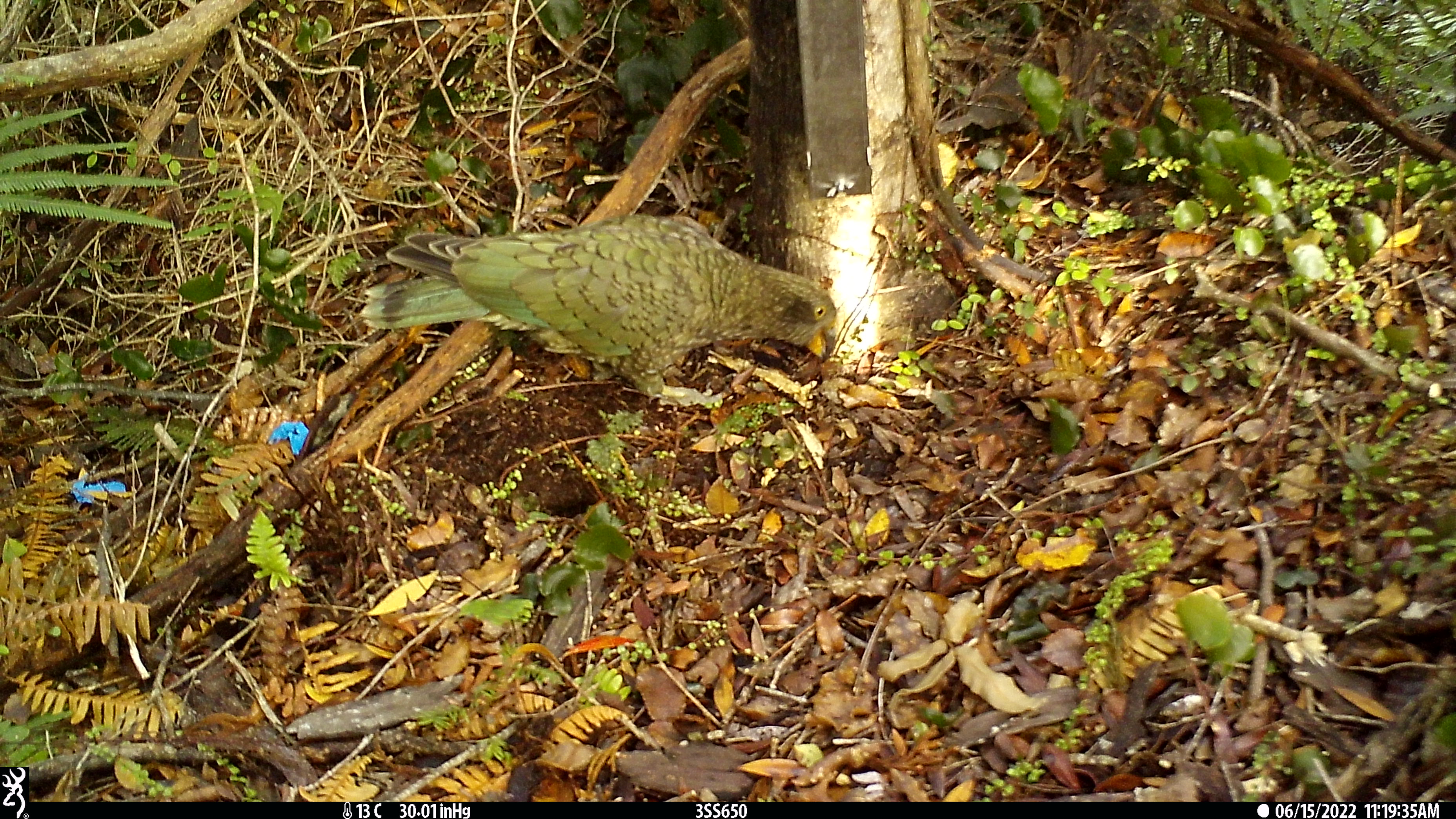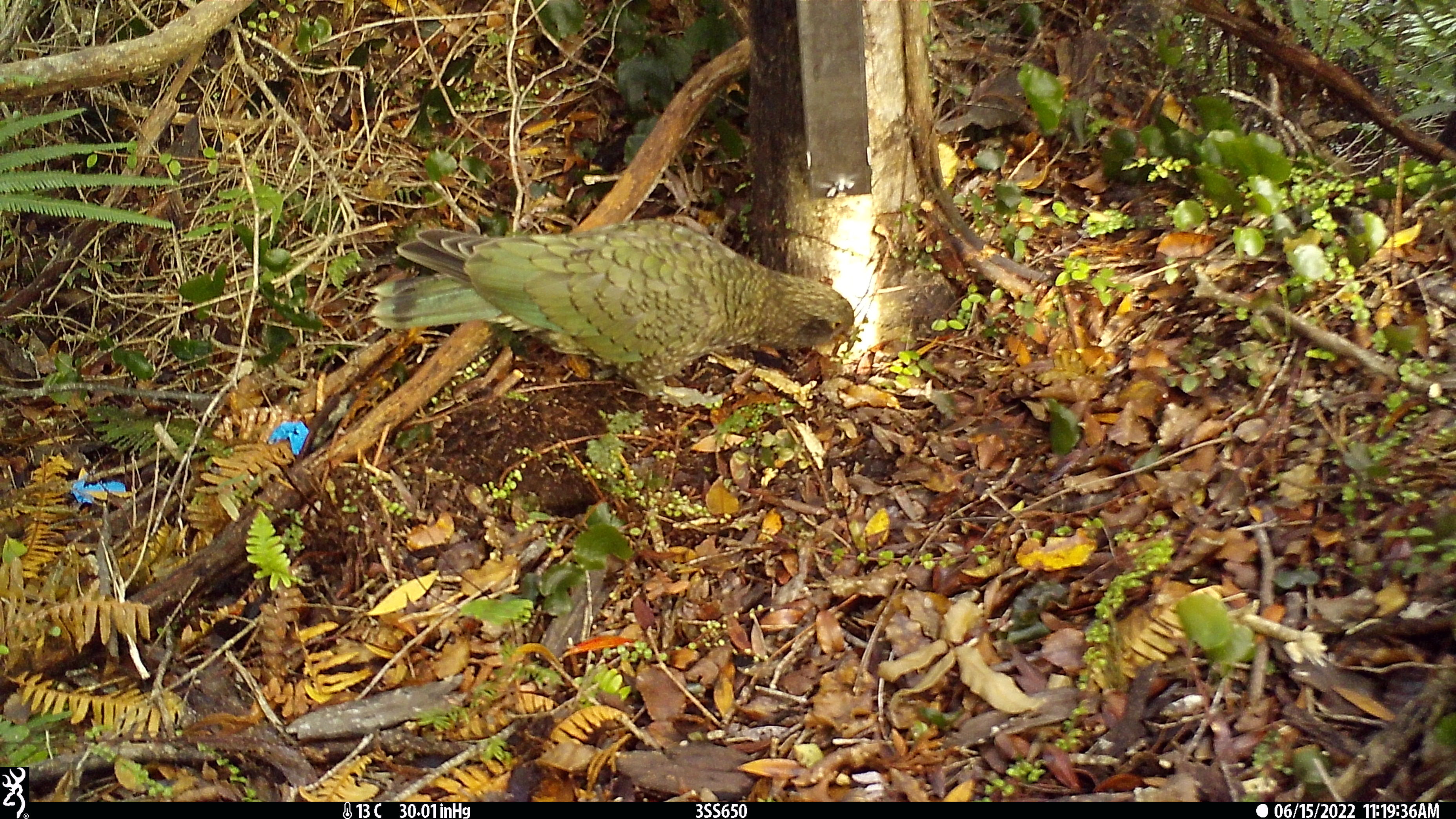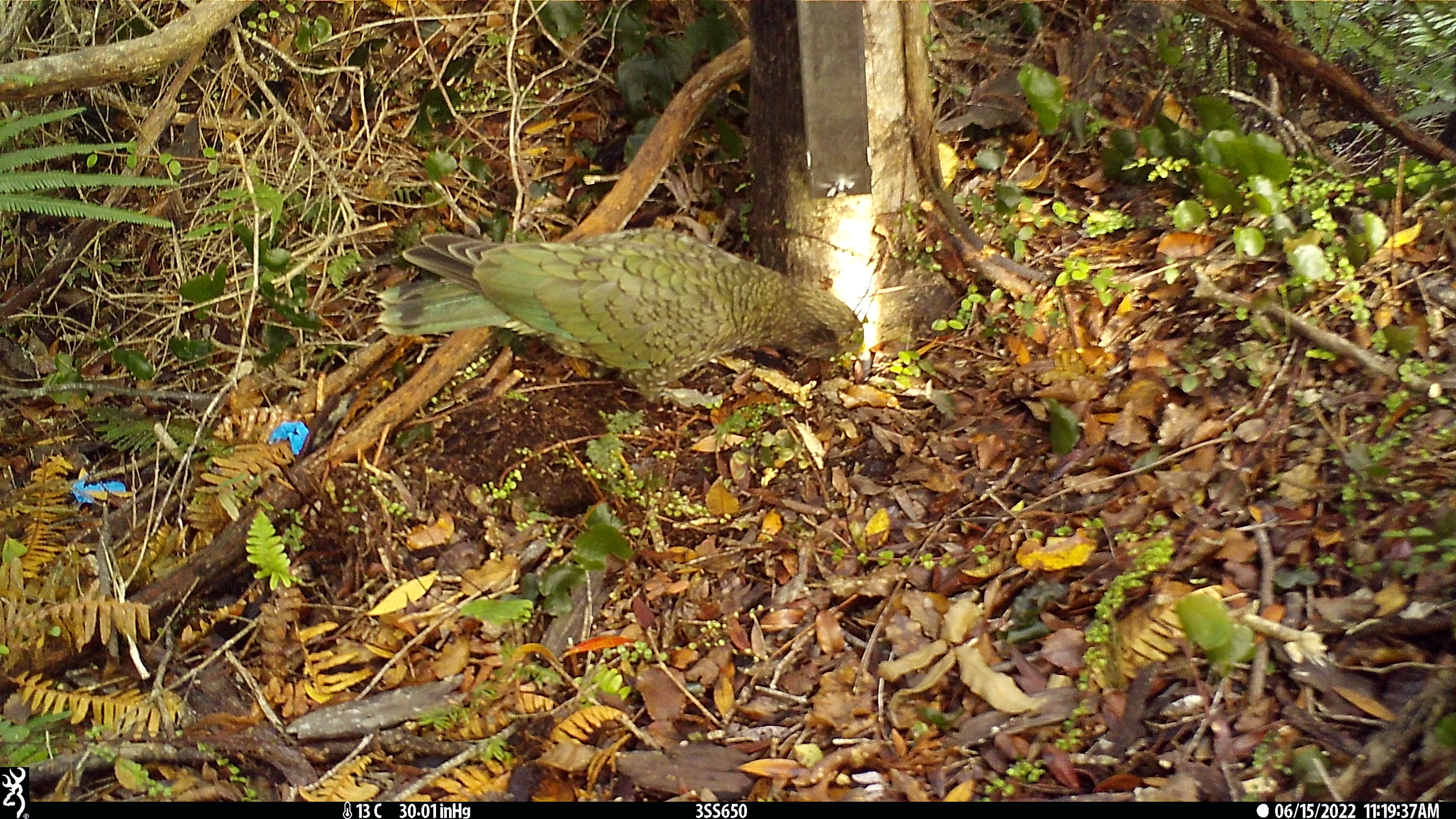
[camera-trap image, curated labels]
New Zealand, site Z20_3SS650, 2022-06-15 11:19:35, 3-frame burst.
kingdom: Animalia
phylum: Chordata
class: Aves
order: Psittaciformes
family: Strigopidae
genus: Nestor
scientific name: Nestor notabilis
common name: kea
Kea (Nestor notabilis).